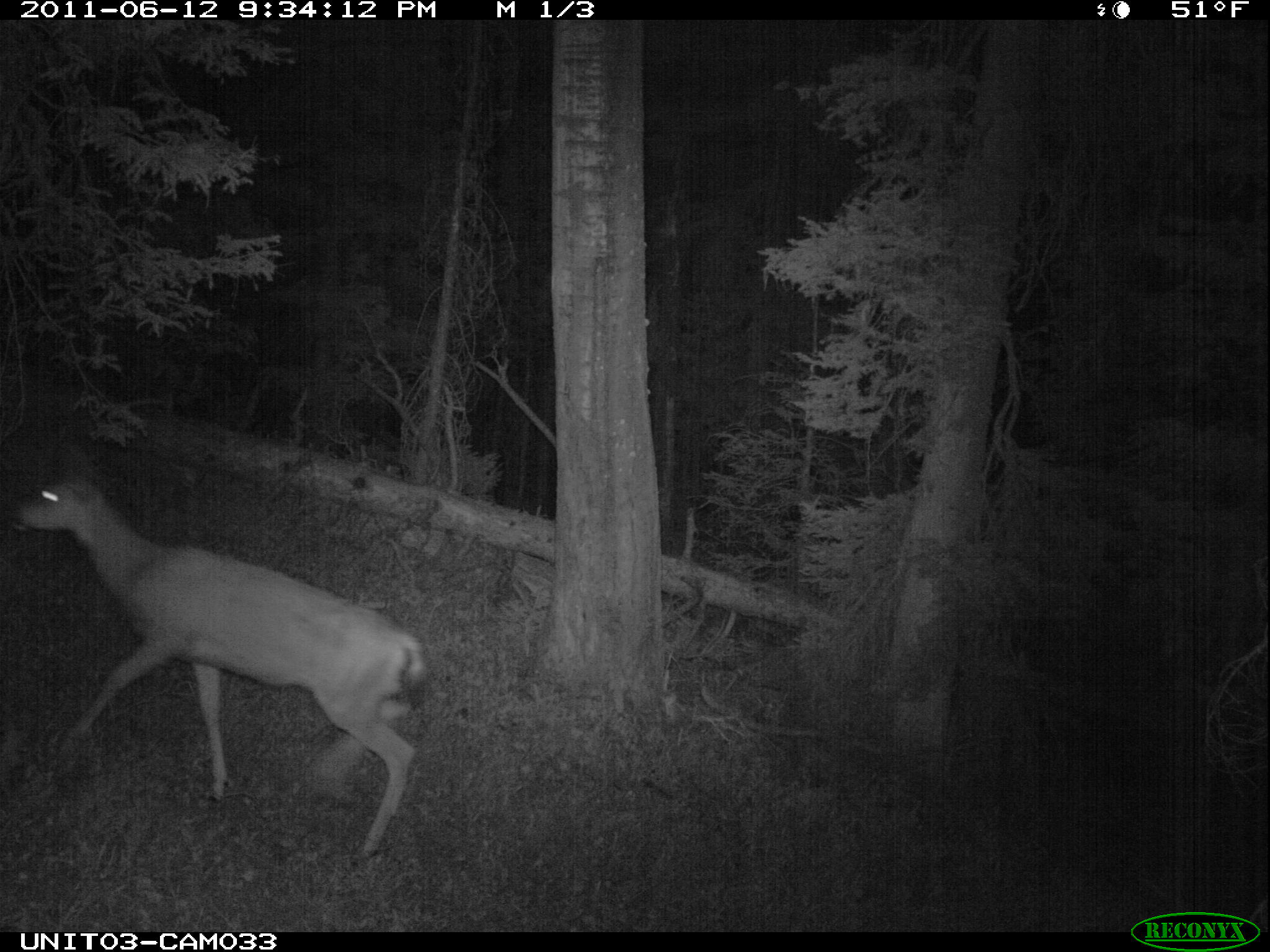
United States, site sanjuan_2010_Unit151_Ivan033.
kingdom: Animalia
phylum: Chordata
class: Mammalia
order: Artiodactyla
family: Cervidae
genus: Odocoileus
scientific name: Odocoileus hemionus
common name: mule deer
Odocoileus hemionus (mule deer).